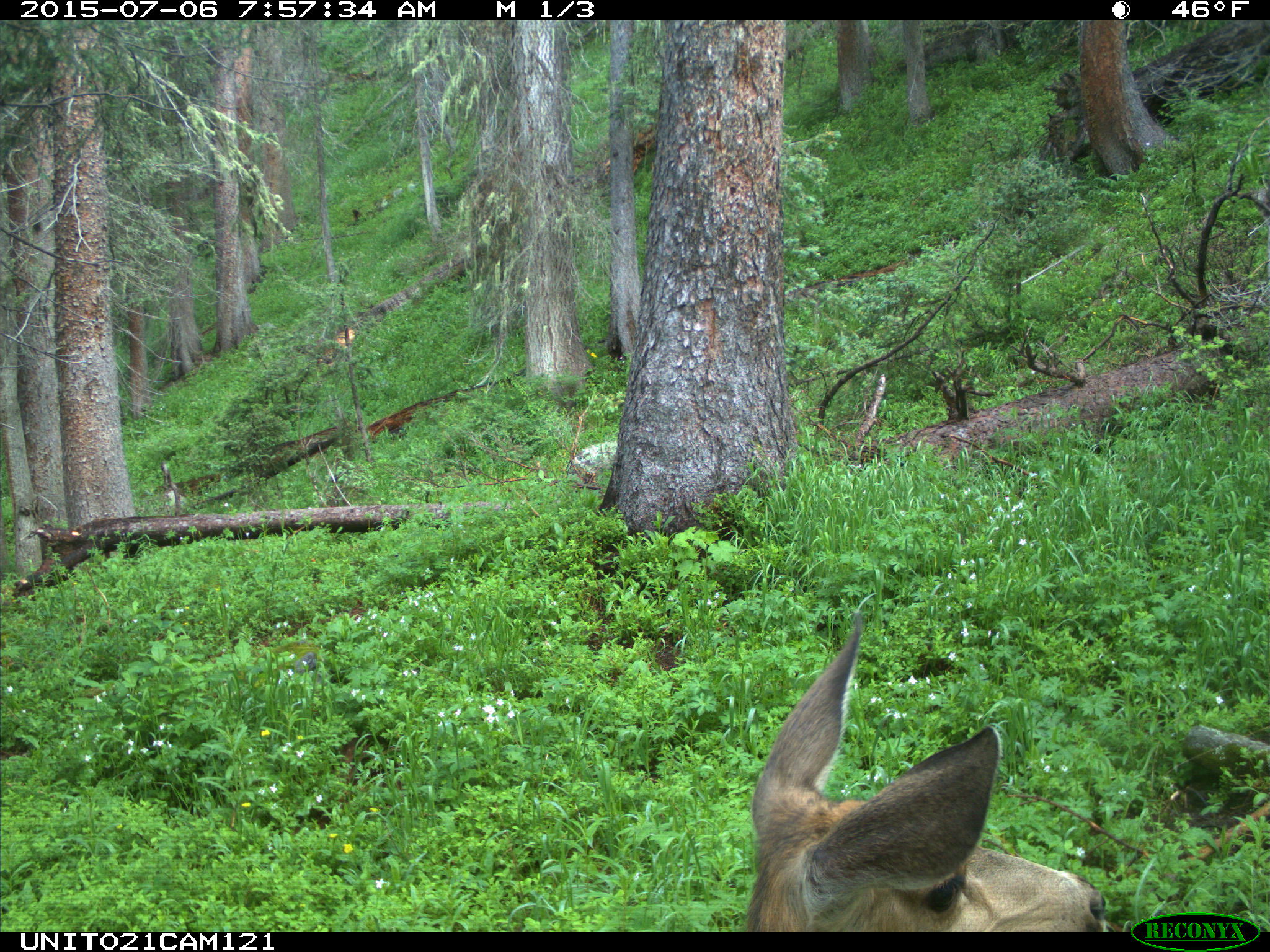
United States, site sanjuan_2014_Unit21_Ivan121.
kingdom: Animalia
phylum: Chordata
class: Mammalia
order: Artiodactyla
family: Cervidae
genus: Odocoileus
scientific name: Odocoileus hemionus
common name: mule deer